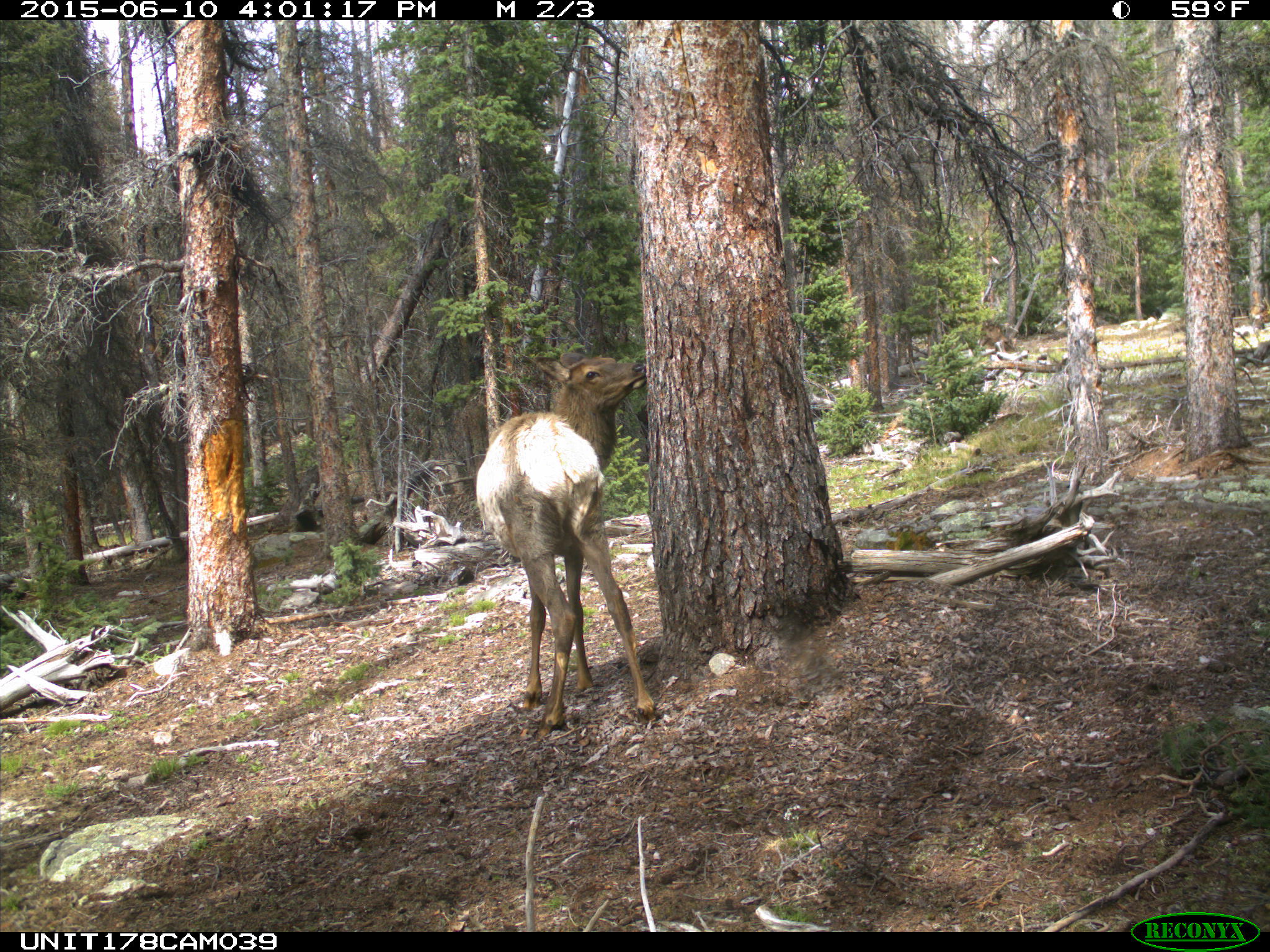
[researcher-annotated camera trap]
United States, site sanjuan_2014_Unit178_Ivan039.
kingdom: Animalia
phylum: Chordata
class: Mammalia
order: Artiodactyla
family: Cervidae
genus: Cervus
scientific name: Cervus elaphus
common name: red deer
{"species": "Cervus elaphus (red deer)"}